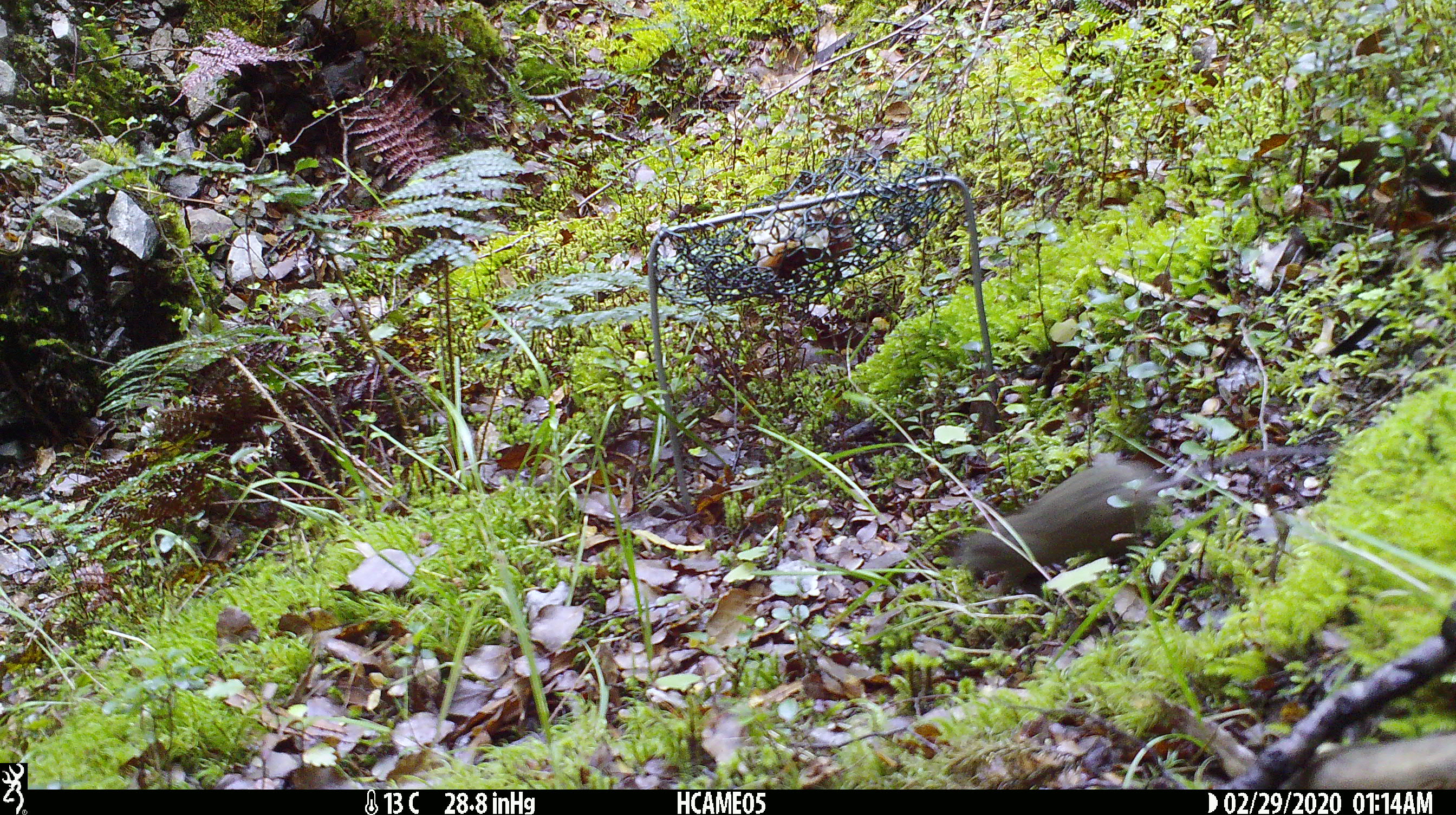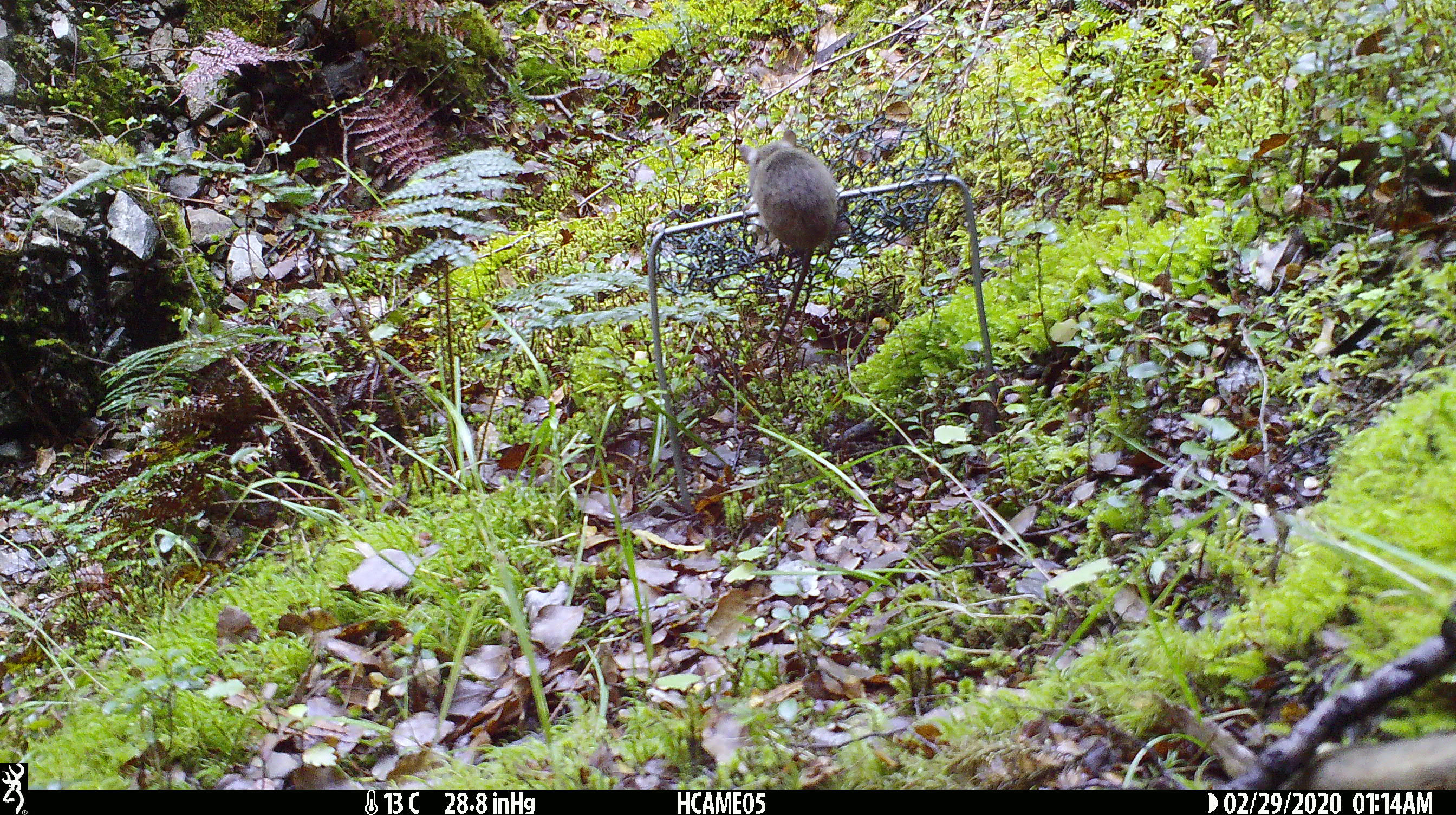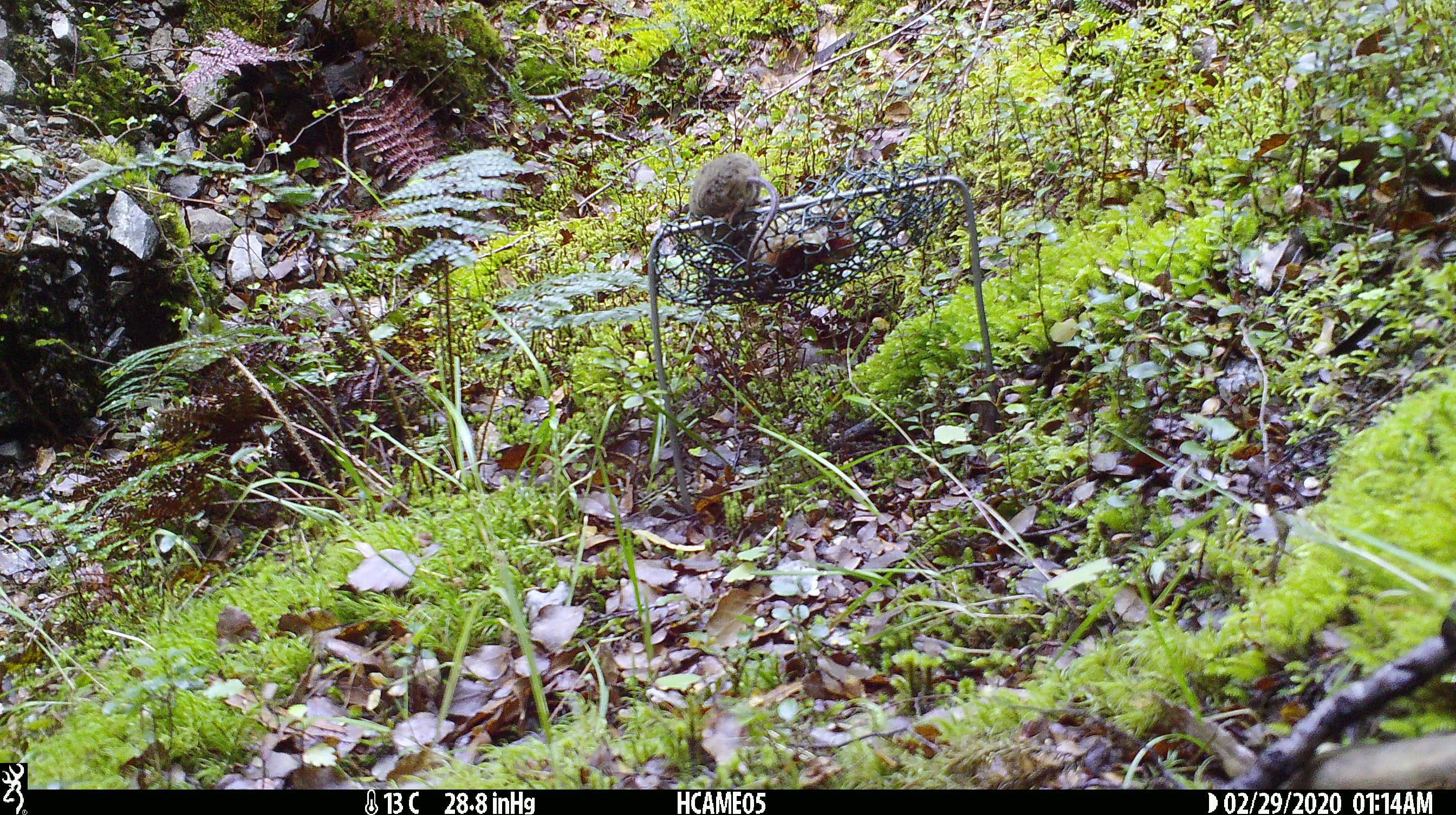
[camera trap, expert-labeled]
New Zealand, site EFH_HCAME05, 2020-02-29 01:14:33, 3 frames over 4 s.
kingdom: Animalia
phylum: Chordata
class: Mammalia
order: Rodentia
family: Muridae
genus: Mus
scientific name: Mus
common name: mouse